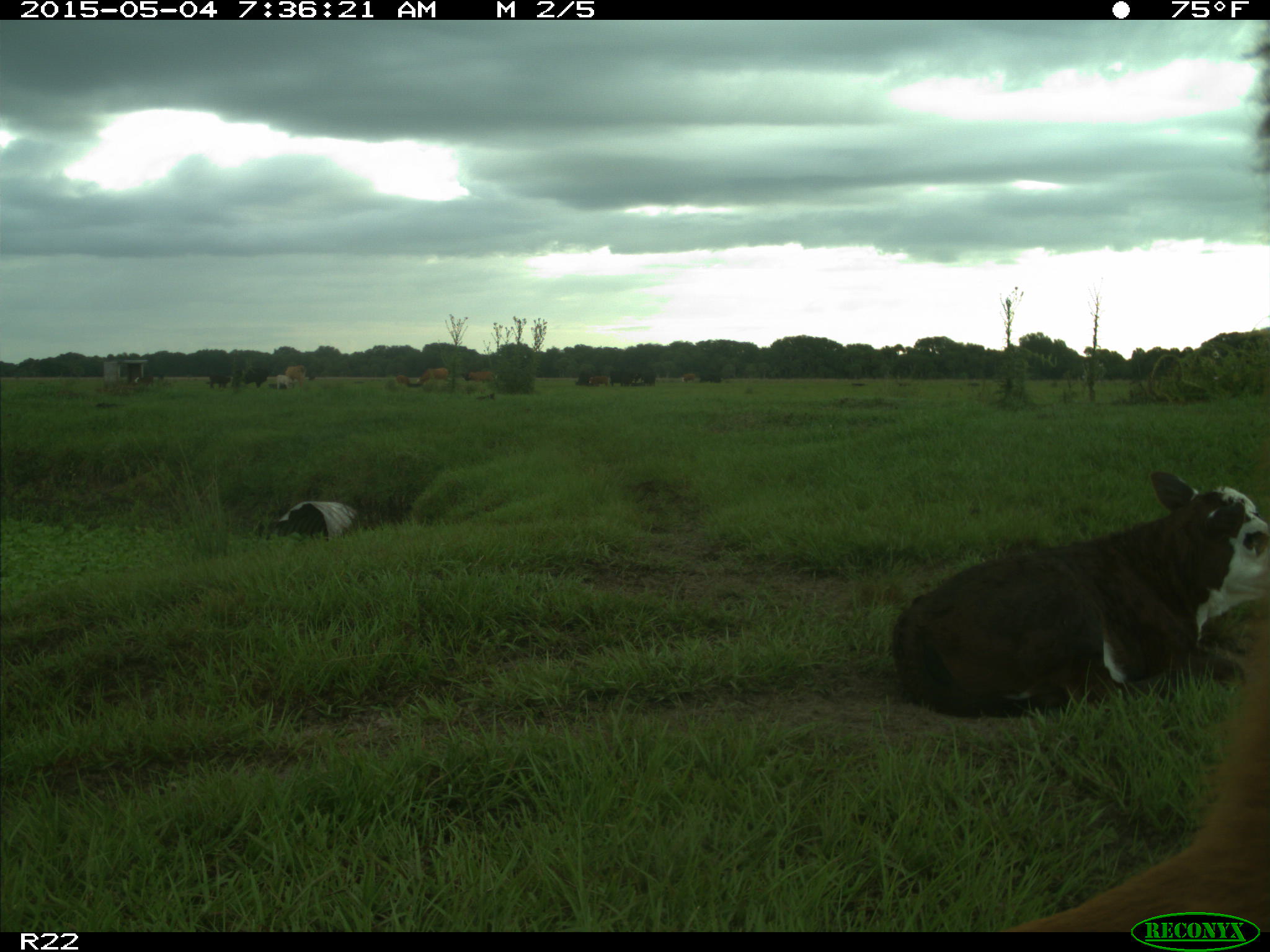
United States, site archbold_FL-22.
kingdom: Animalia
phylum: Chordata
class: Mammalia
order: Artiodactyla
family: Bovidae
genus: Bos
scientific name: Bos taurus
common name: domestic cow